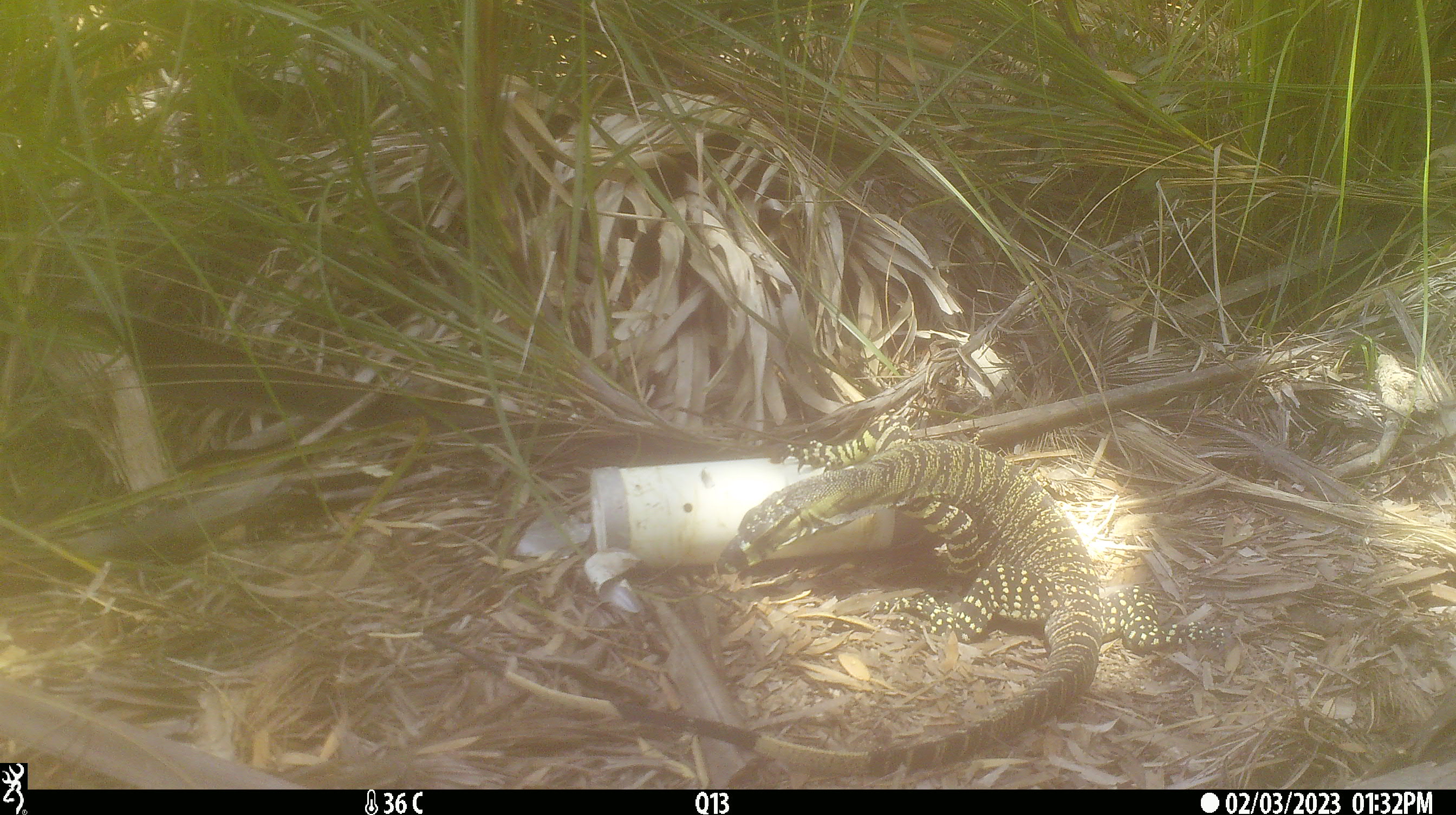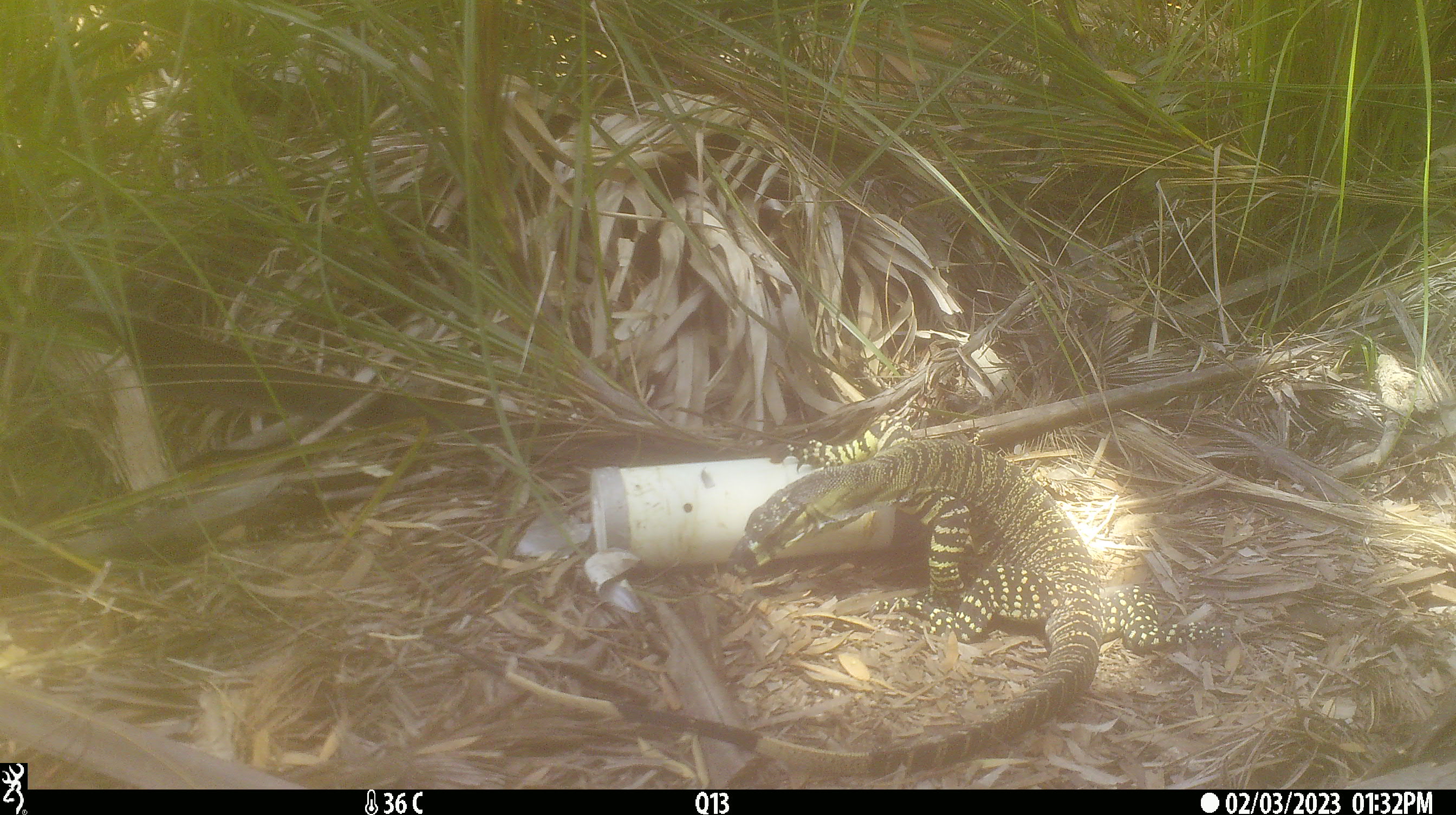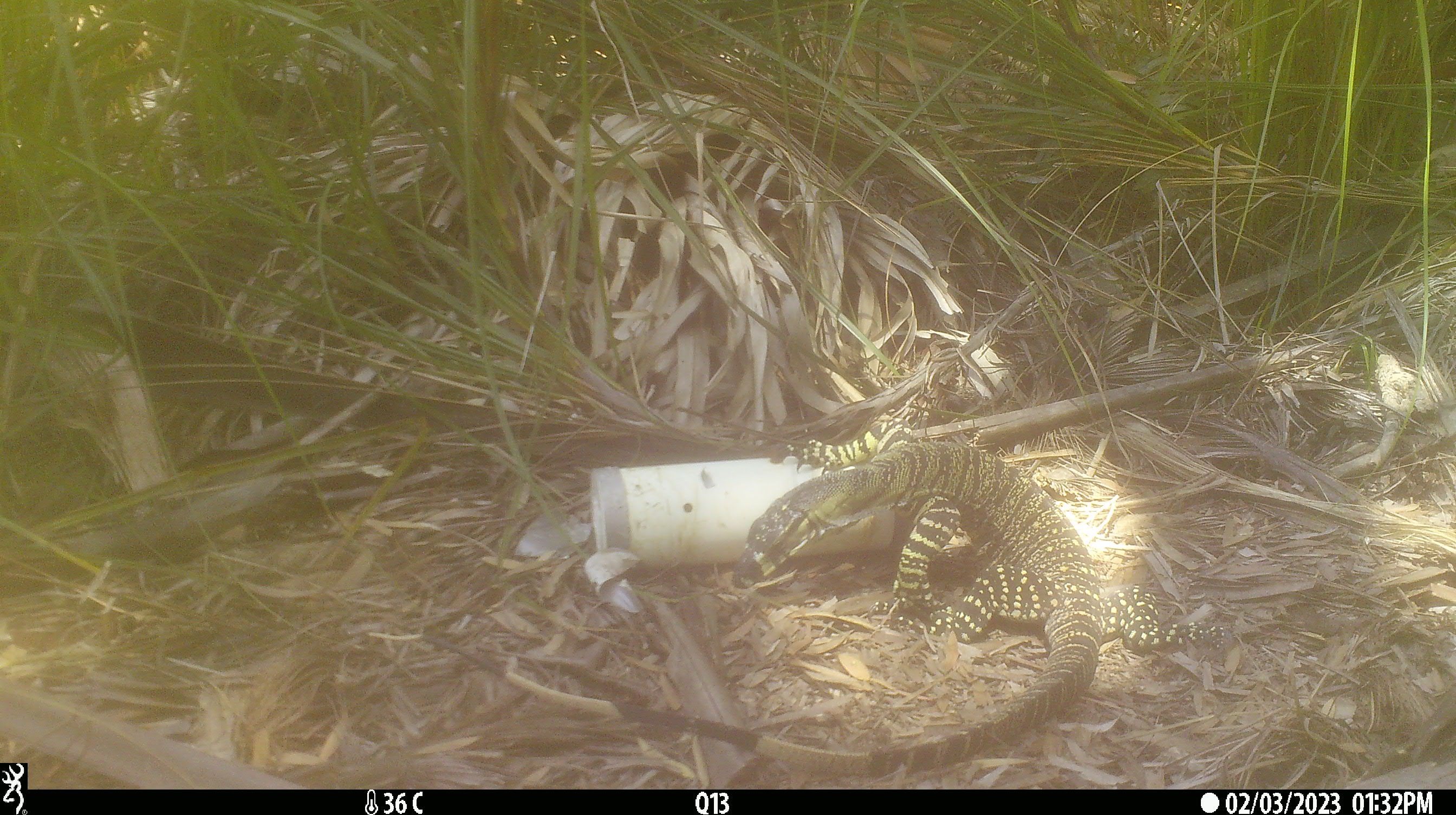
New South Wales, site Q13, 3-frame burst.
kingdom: Animalia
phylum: Chordata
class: Reptilia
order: Squamata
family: Varanidae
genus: Varanus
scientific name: Varanus varius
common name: lace monitor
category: goanna